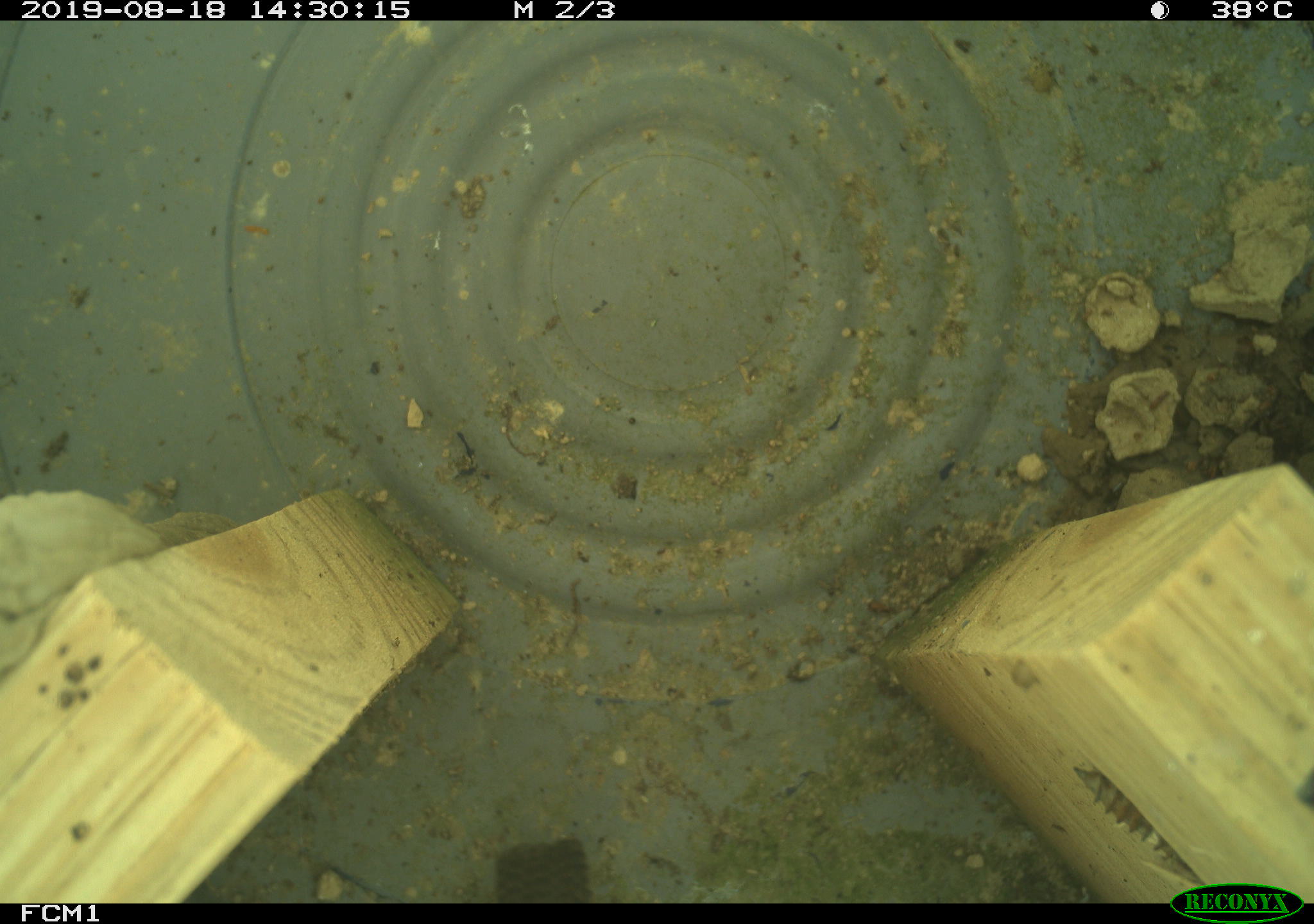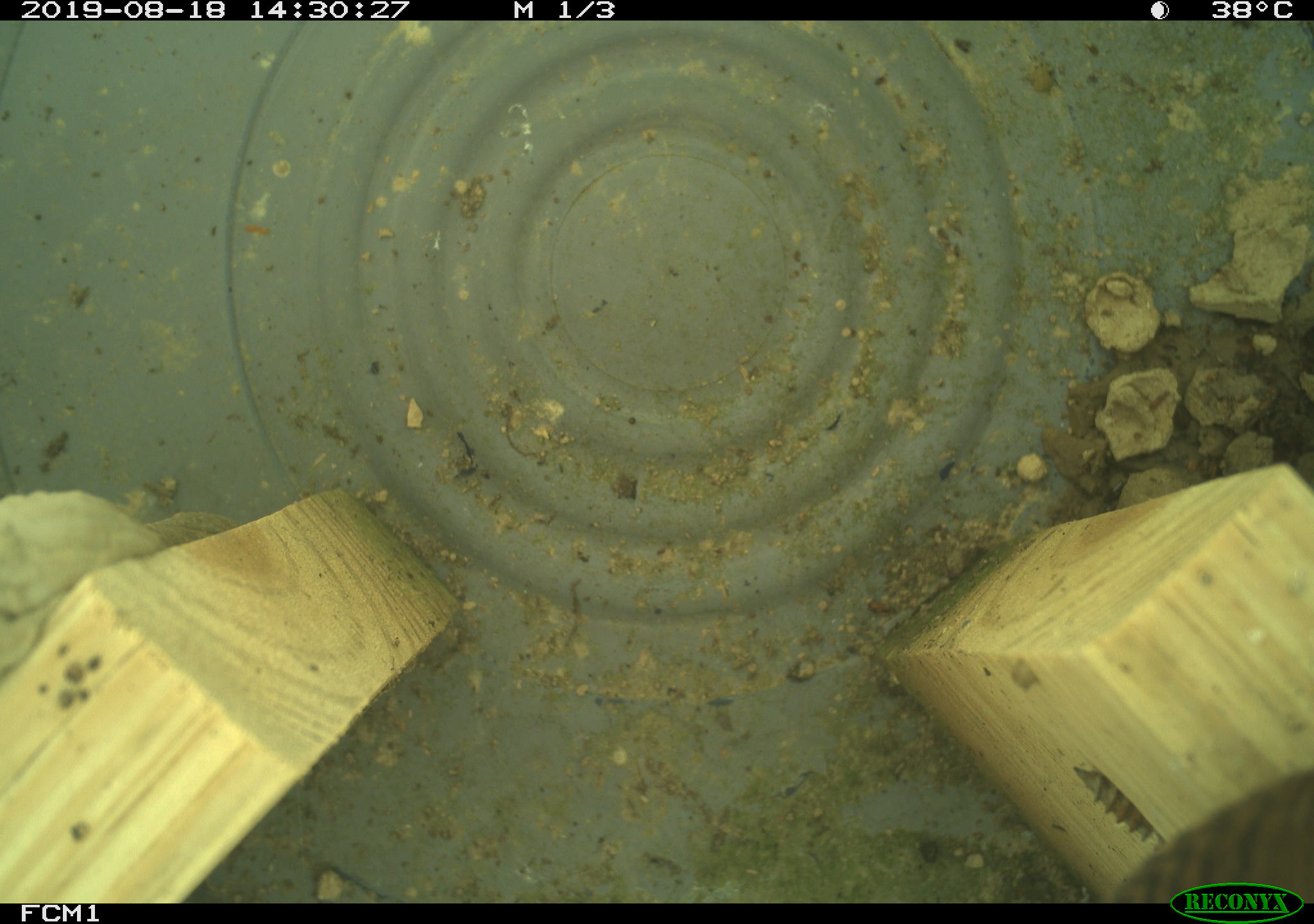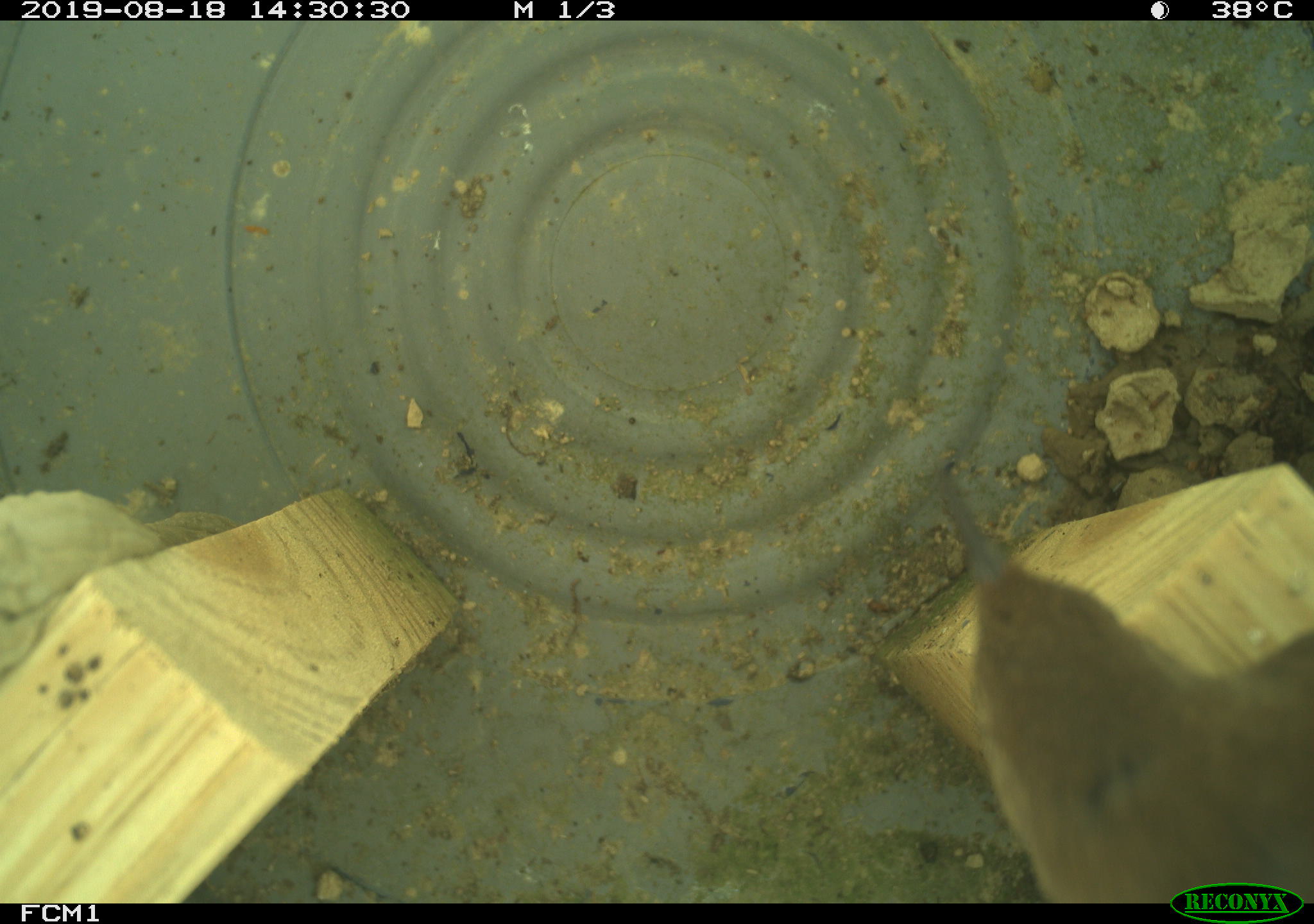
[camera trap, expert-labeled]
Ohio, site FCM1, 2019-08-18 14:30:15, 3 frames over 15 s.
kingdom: Animalia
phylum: Chordata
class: Aves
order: Passeriformes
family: Troglodytidae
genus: Troglodytes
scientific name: Troglodytes aedon aedon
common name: northern house wren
Northern house wren (Troglodytes aedon aedon).